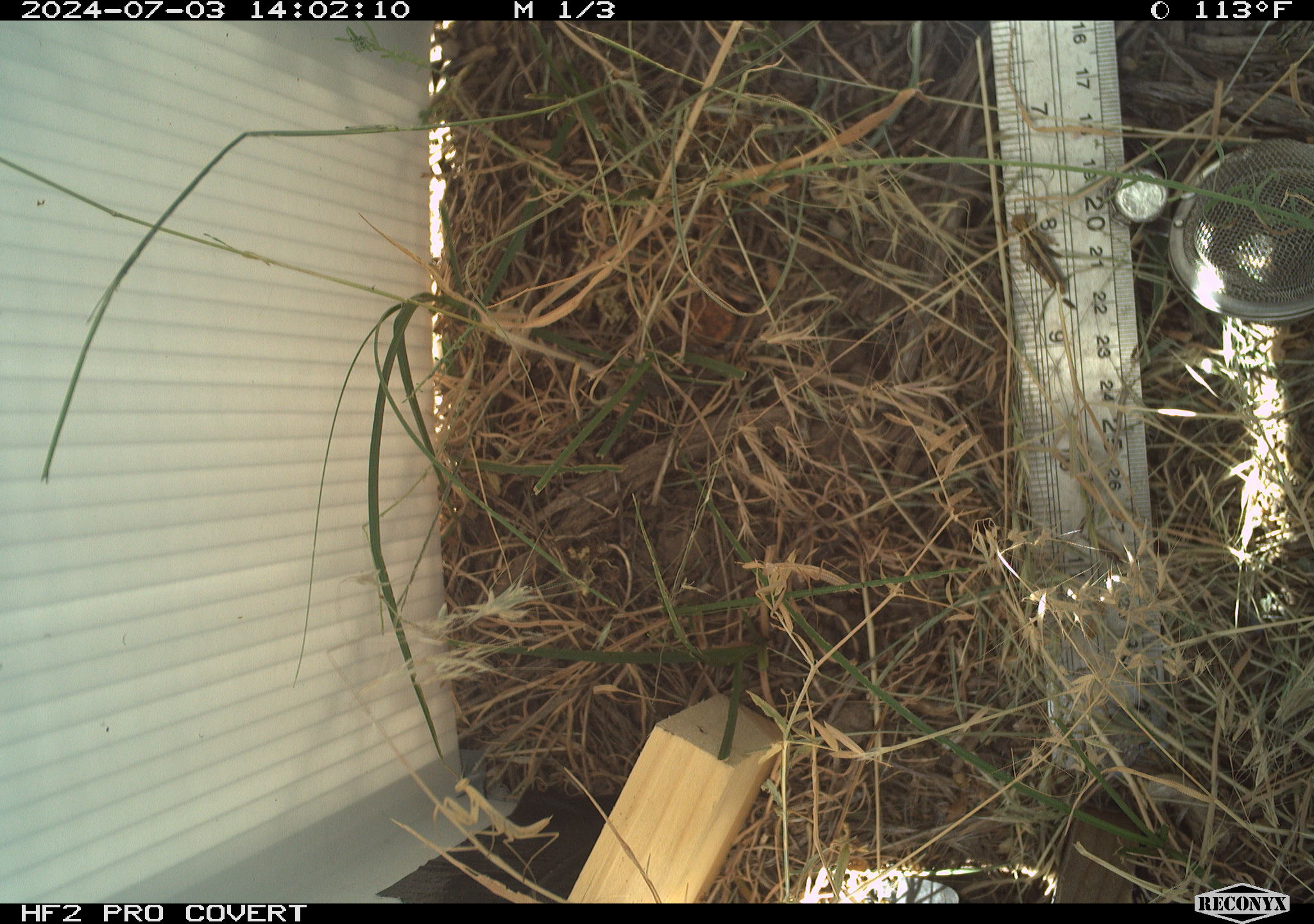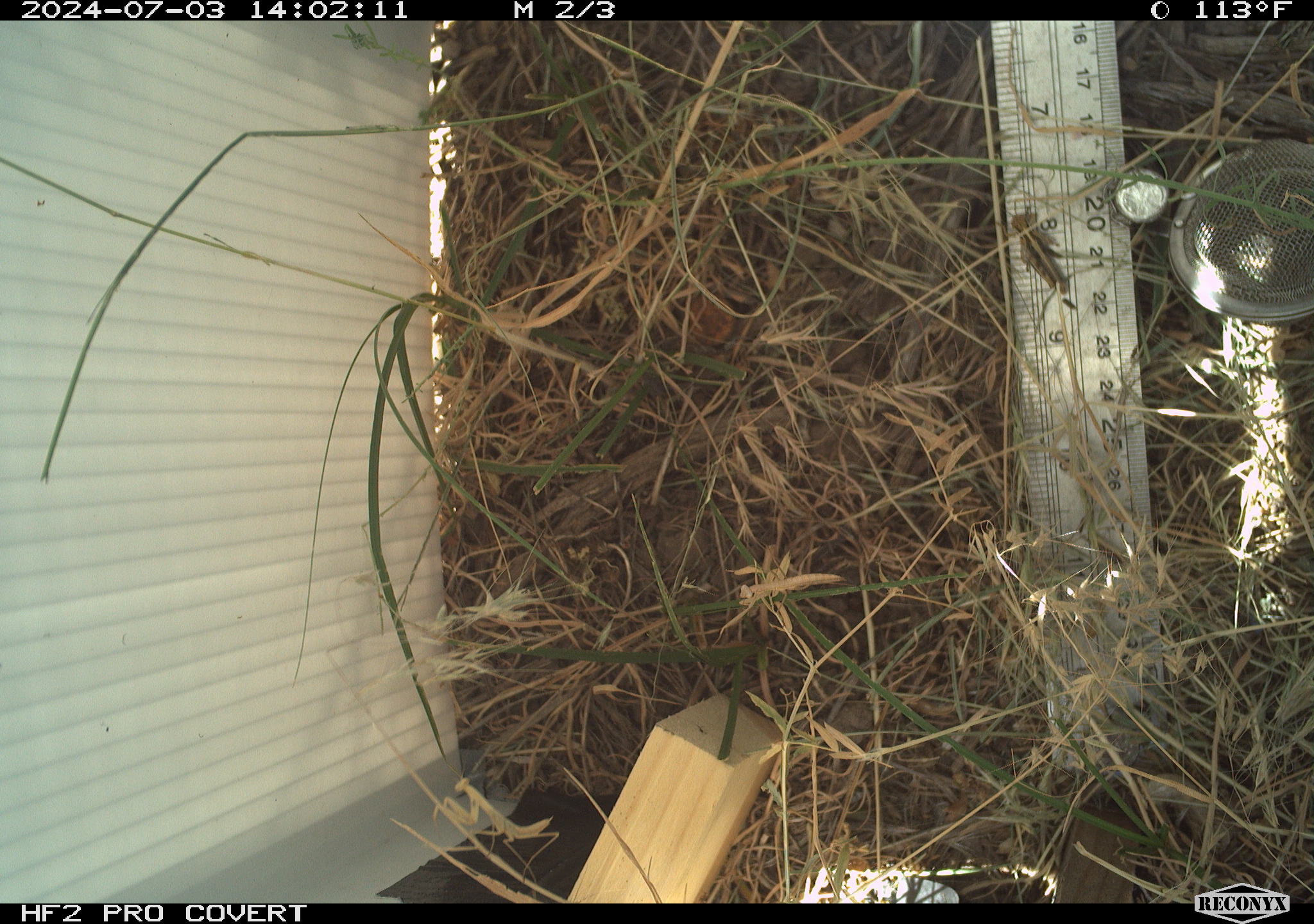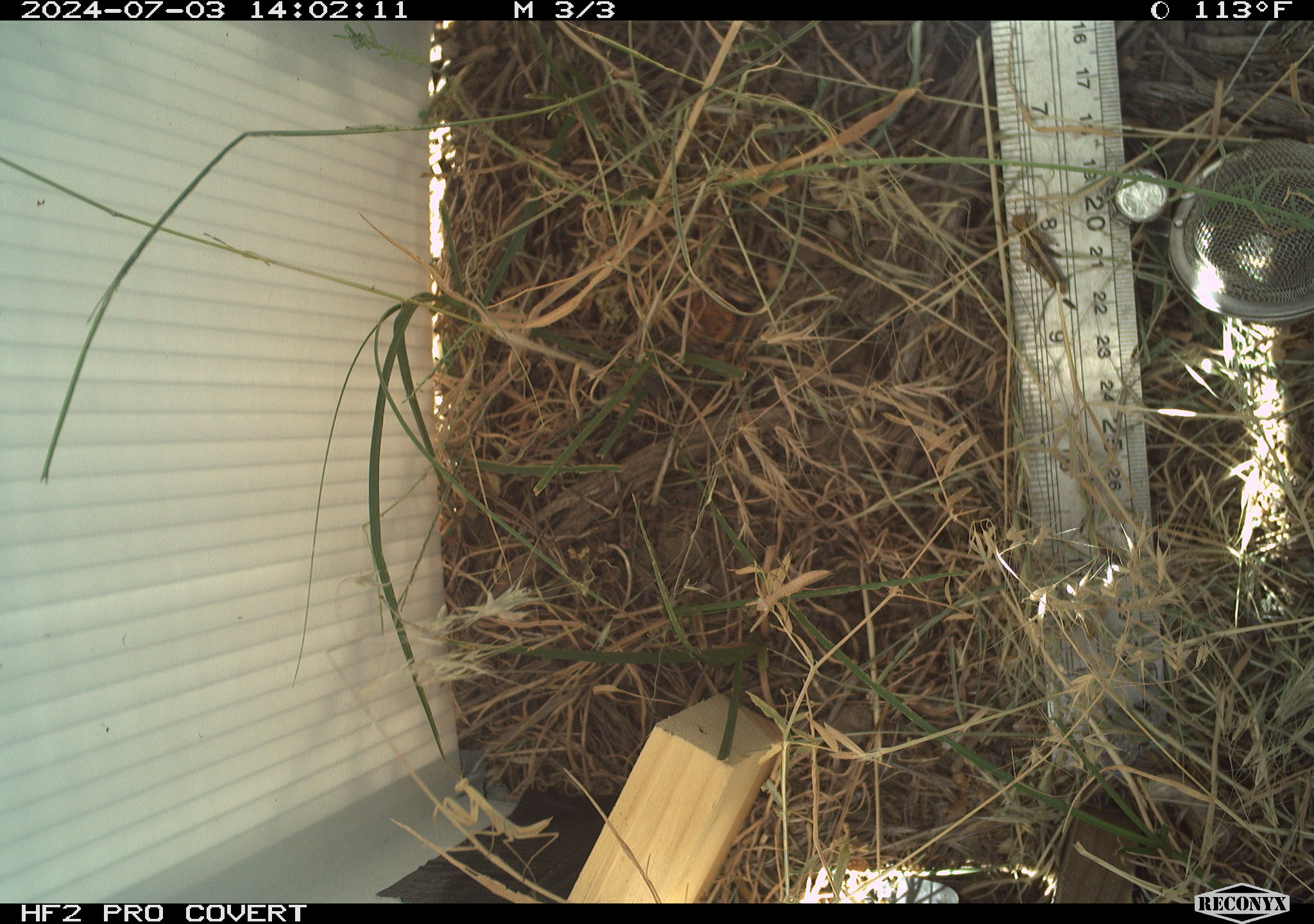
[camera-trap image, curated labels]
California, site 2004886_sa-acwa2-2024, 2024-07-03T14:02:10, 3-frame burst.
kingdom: Animalia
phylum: Arthropoda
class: Insecta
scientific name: Insecta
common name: insect